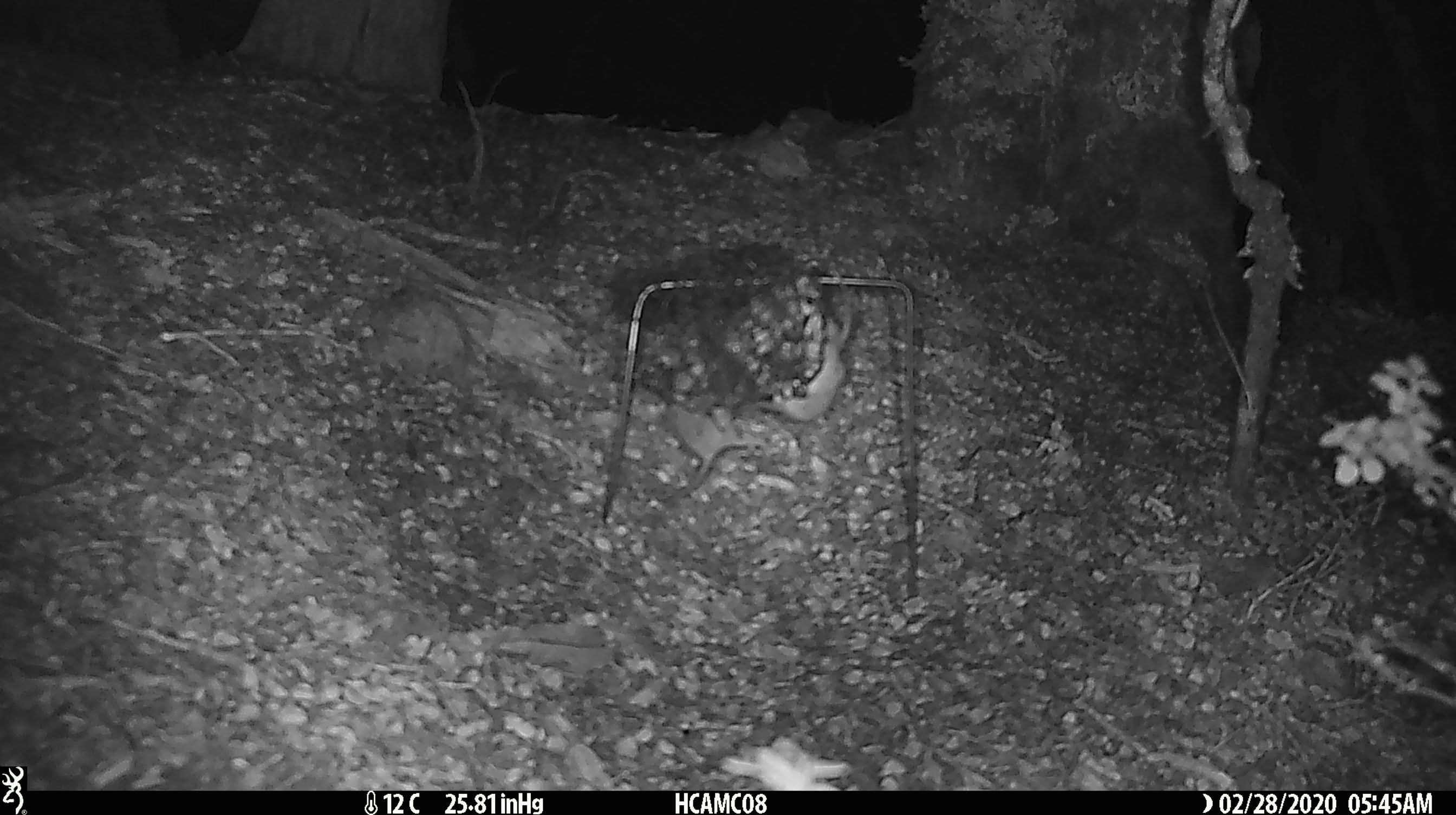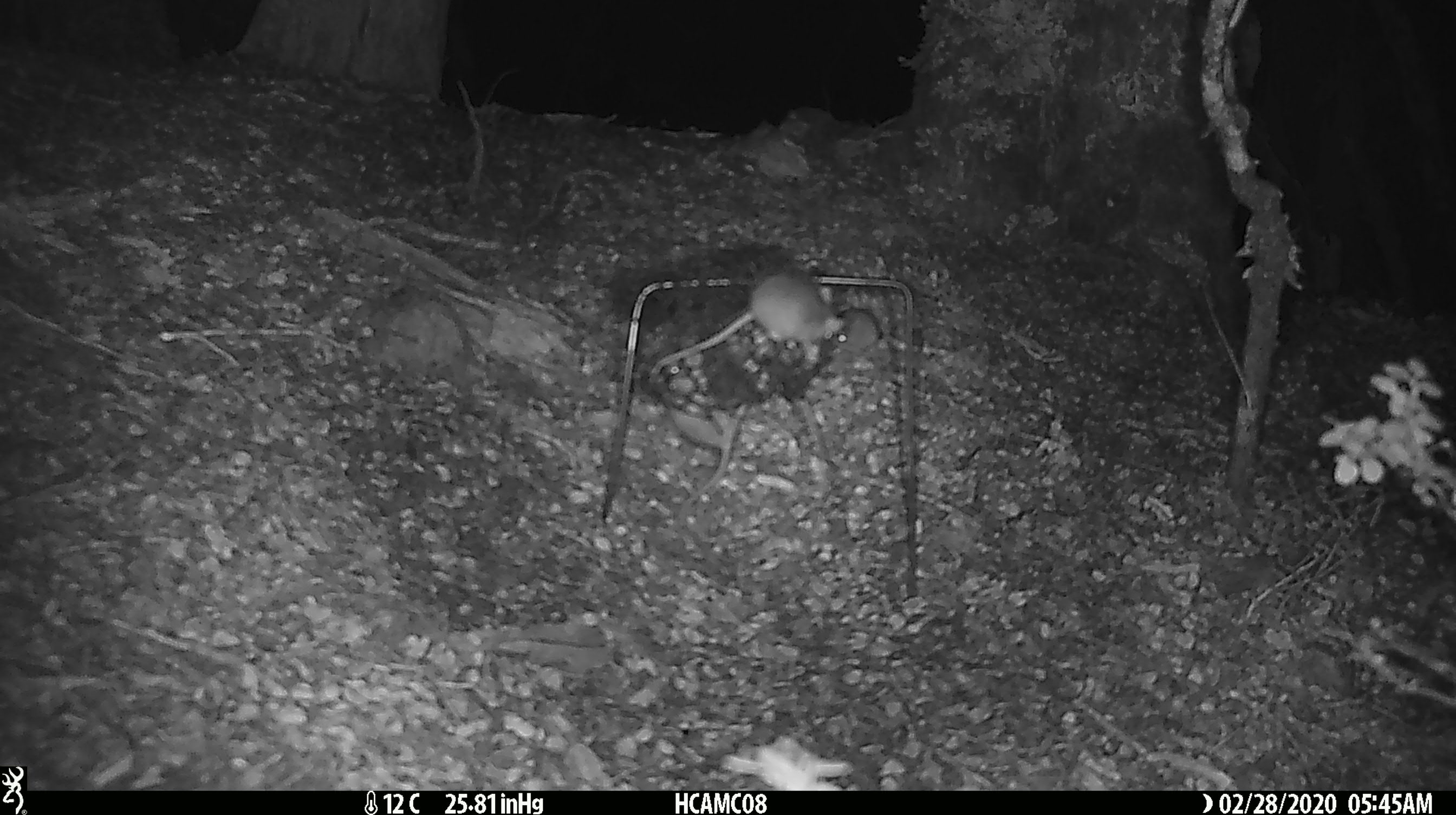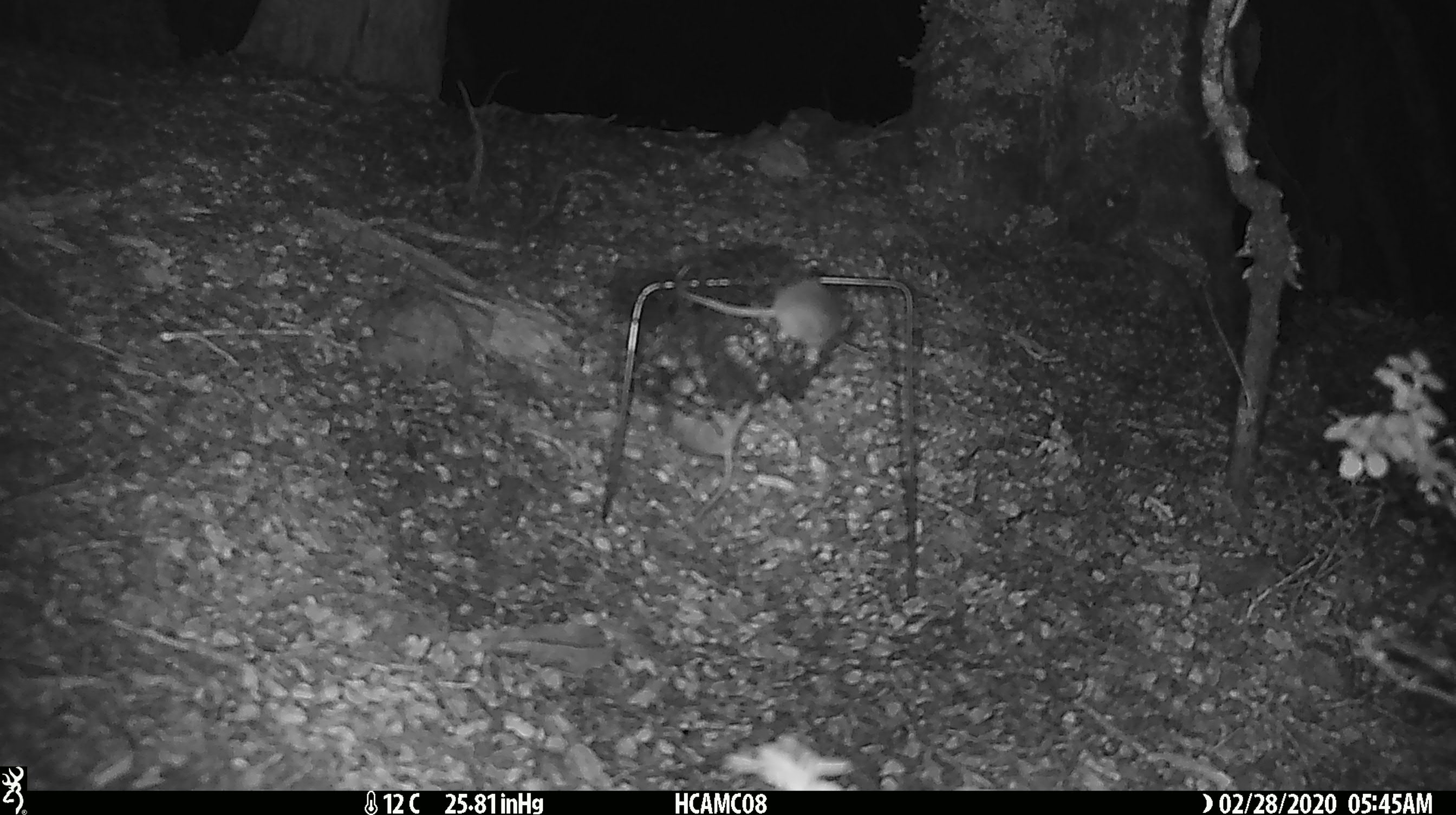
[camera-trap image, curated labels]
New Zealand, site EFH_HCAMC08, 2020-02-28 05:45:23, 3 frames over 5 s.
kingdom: Animalia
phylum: Chordata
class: Mammalia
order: Rodentia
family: Muridae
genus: Mus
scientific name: Mus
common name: mouse